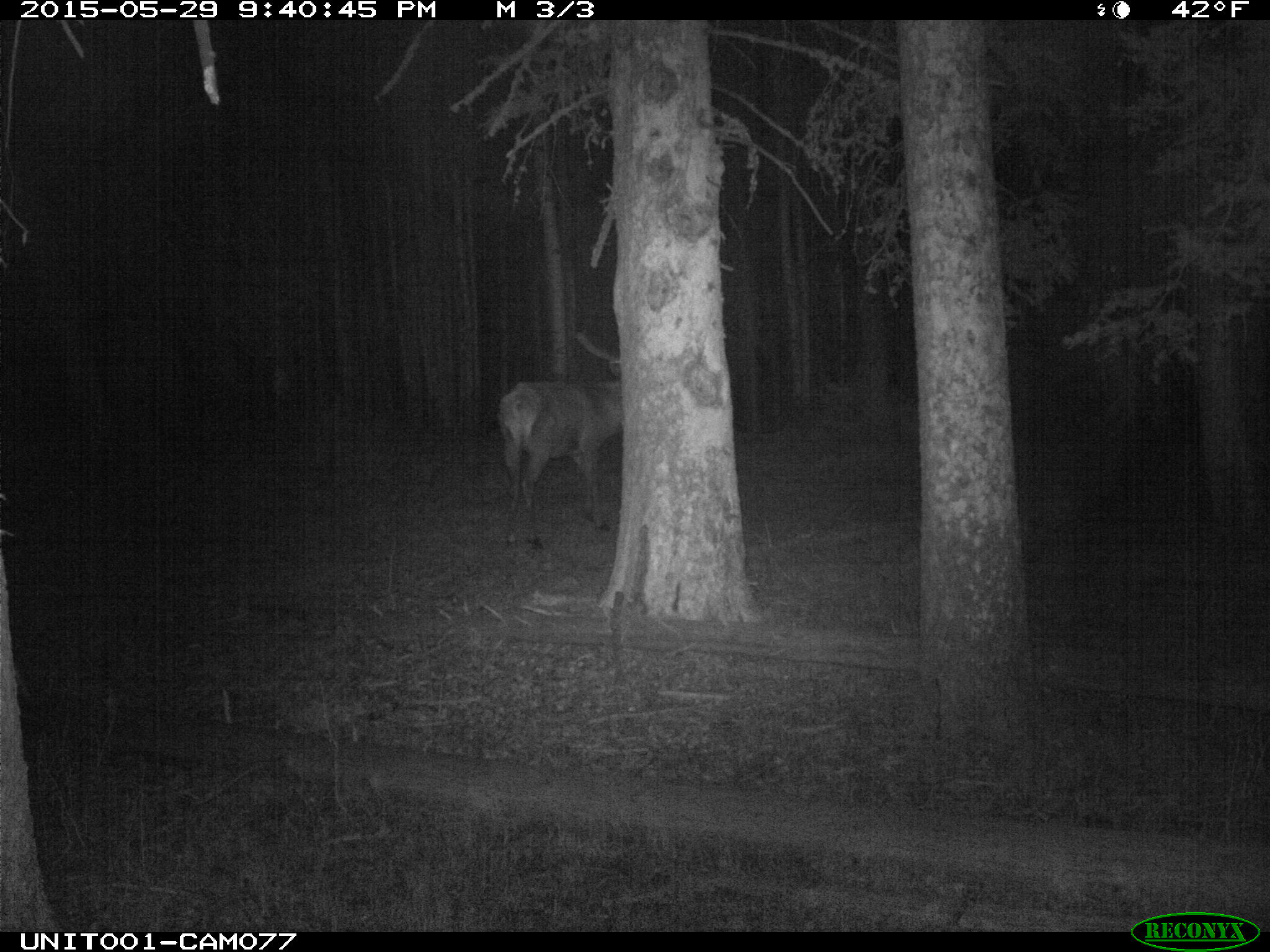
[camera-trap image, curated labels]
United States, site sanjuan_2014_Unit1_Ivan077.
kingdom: Animalia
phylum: Chordata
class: Mammalia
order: Artiodactyla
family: Cervidae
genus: Cervus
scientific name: Cervus elaphus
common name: red deer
Cervus elaphus (red deer).